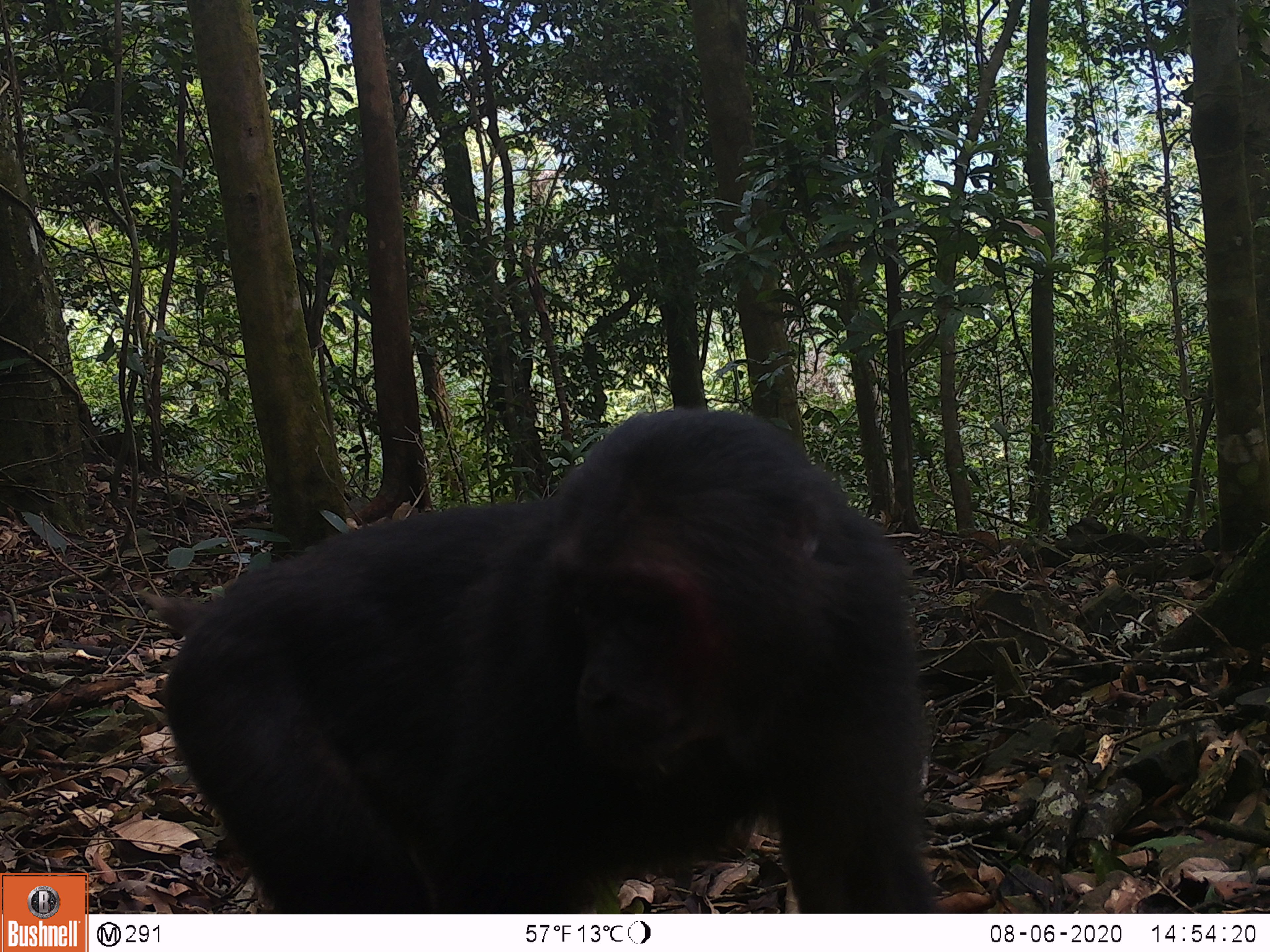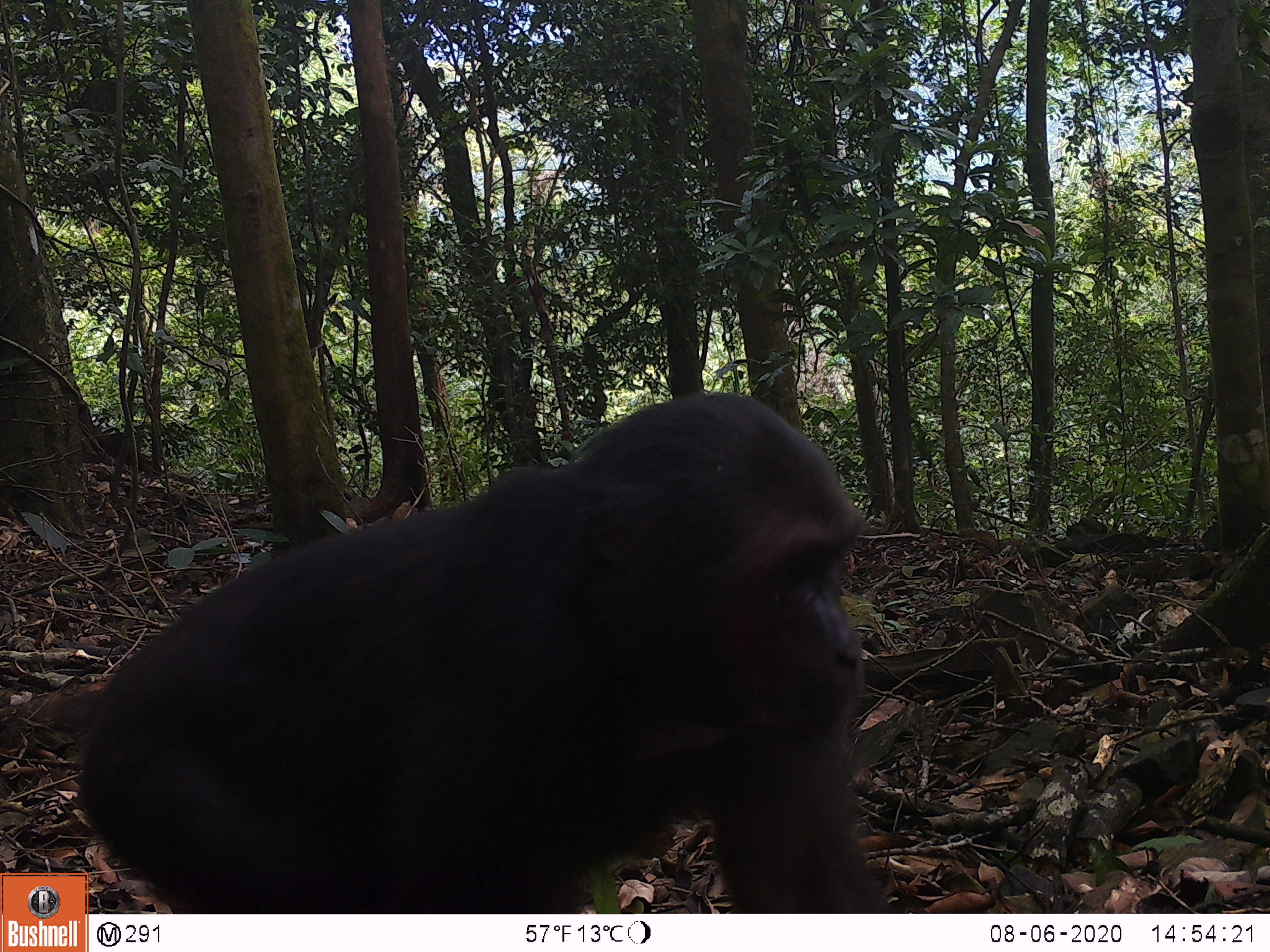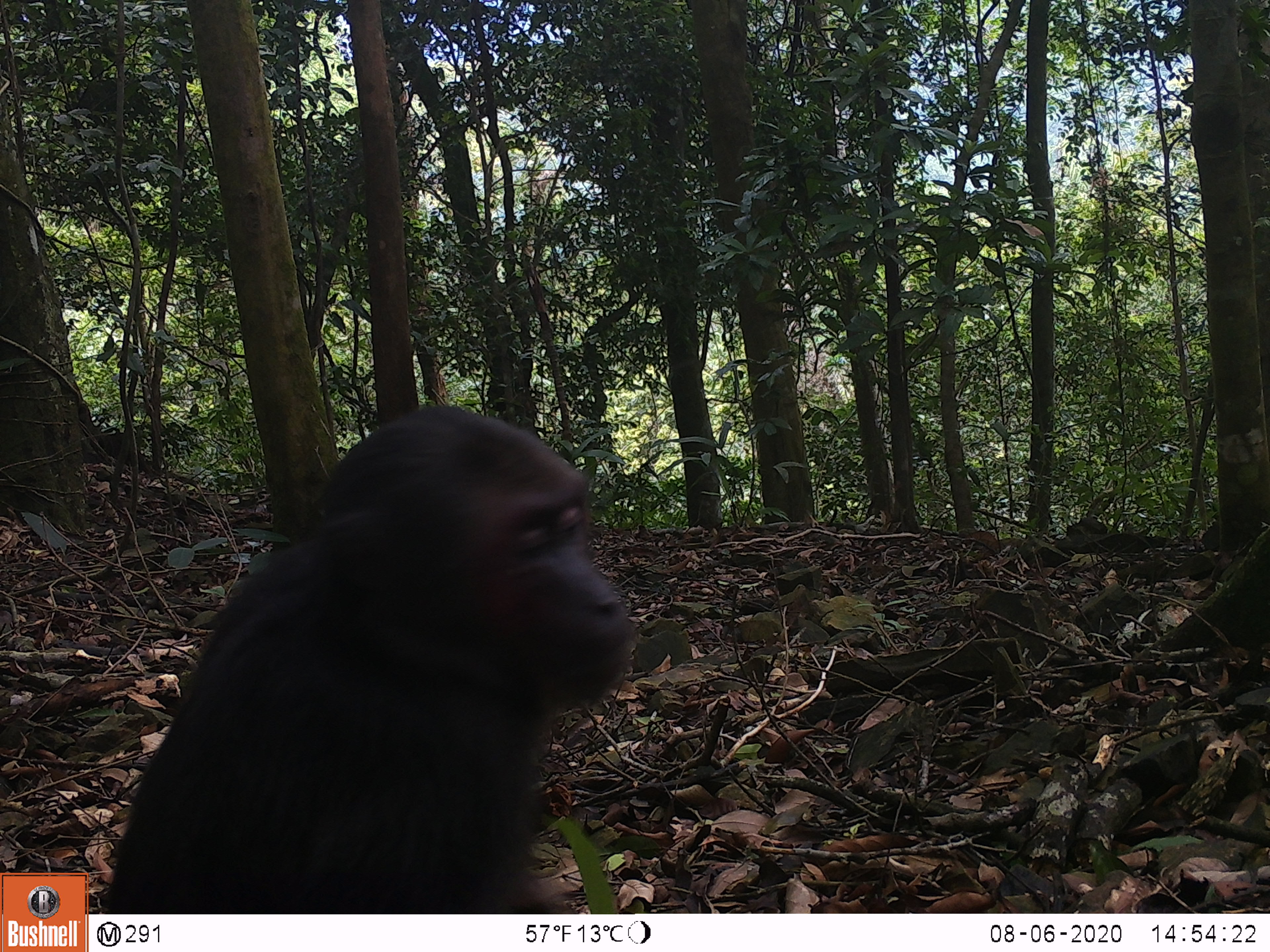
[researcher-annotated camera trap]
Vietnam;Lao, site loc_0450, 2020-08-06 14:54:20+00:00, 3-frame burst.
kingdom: Animalia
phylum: Chordata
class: Mammalia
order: Primates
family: Cercopithecidae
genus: Macaca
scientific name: Macaca arctoides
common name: stump-tailed macaque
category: stump tailed macaque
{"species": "stump tailed macaque (stump-tailed macaque) (Macaca arctoides)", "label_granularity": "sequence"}